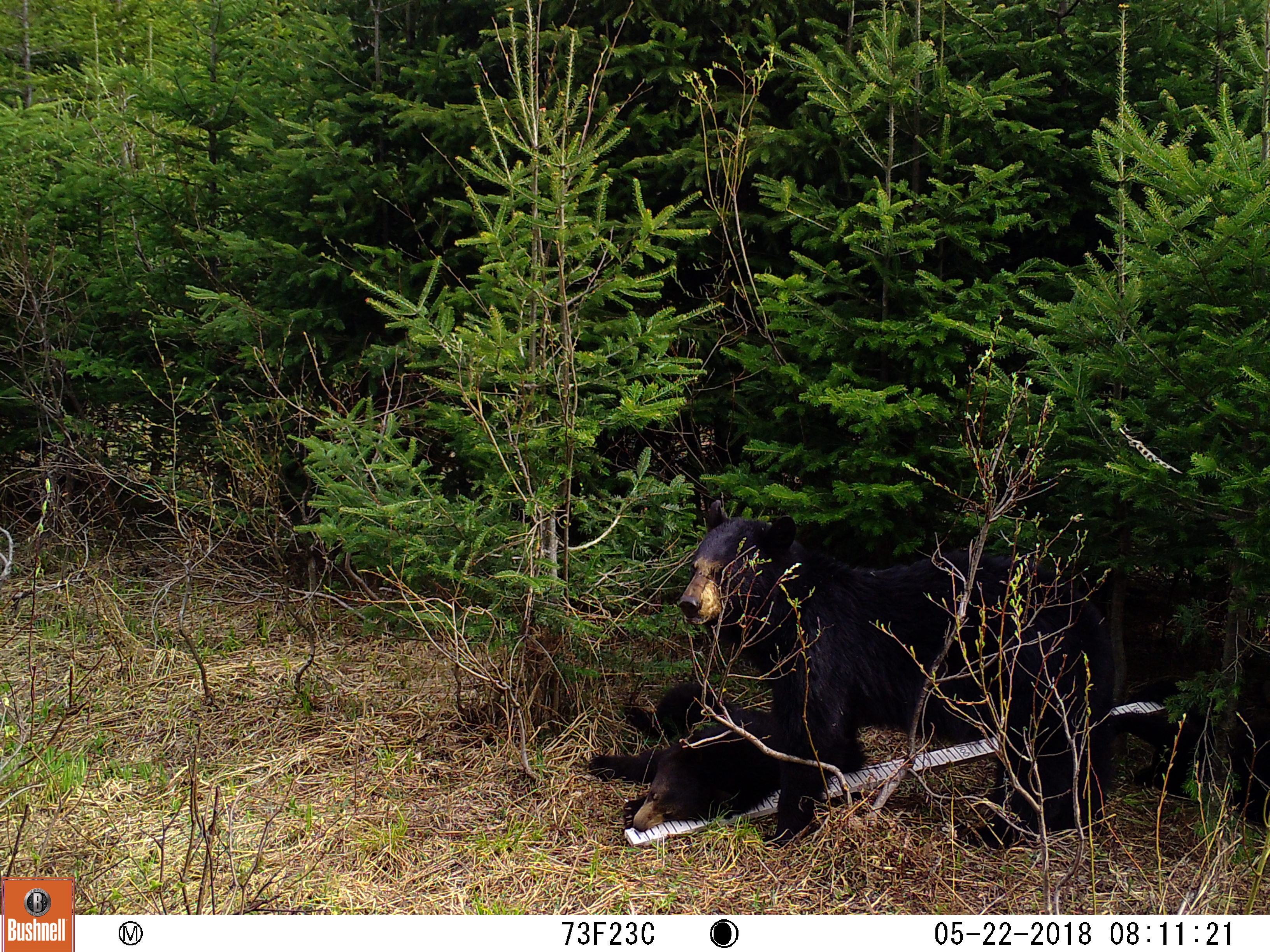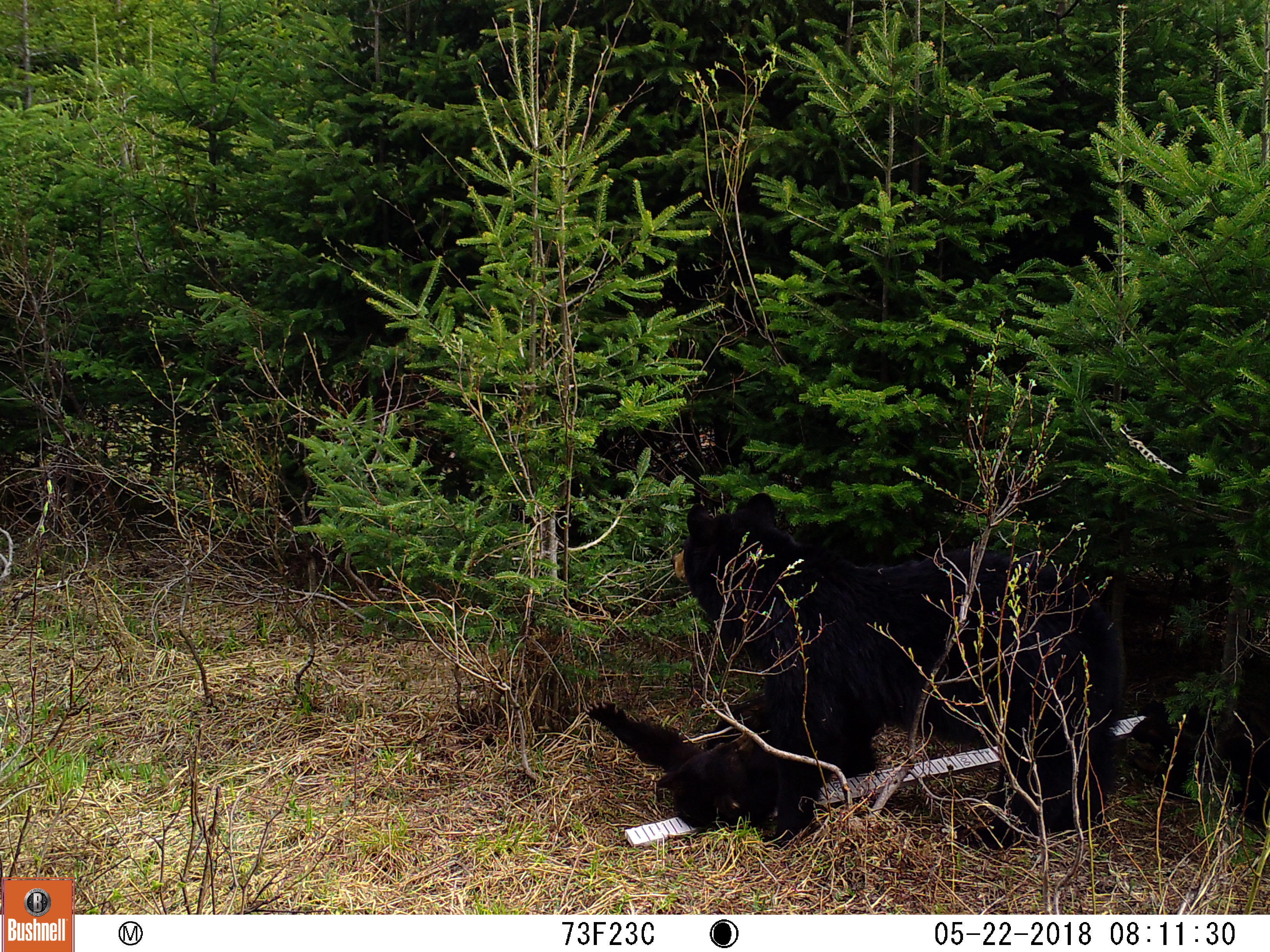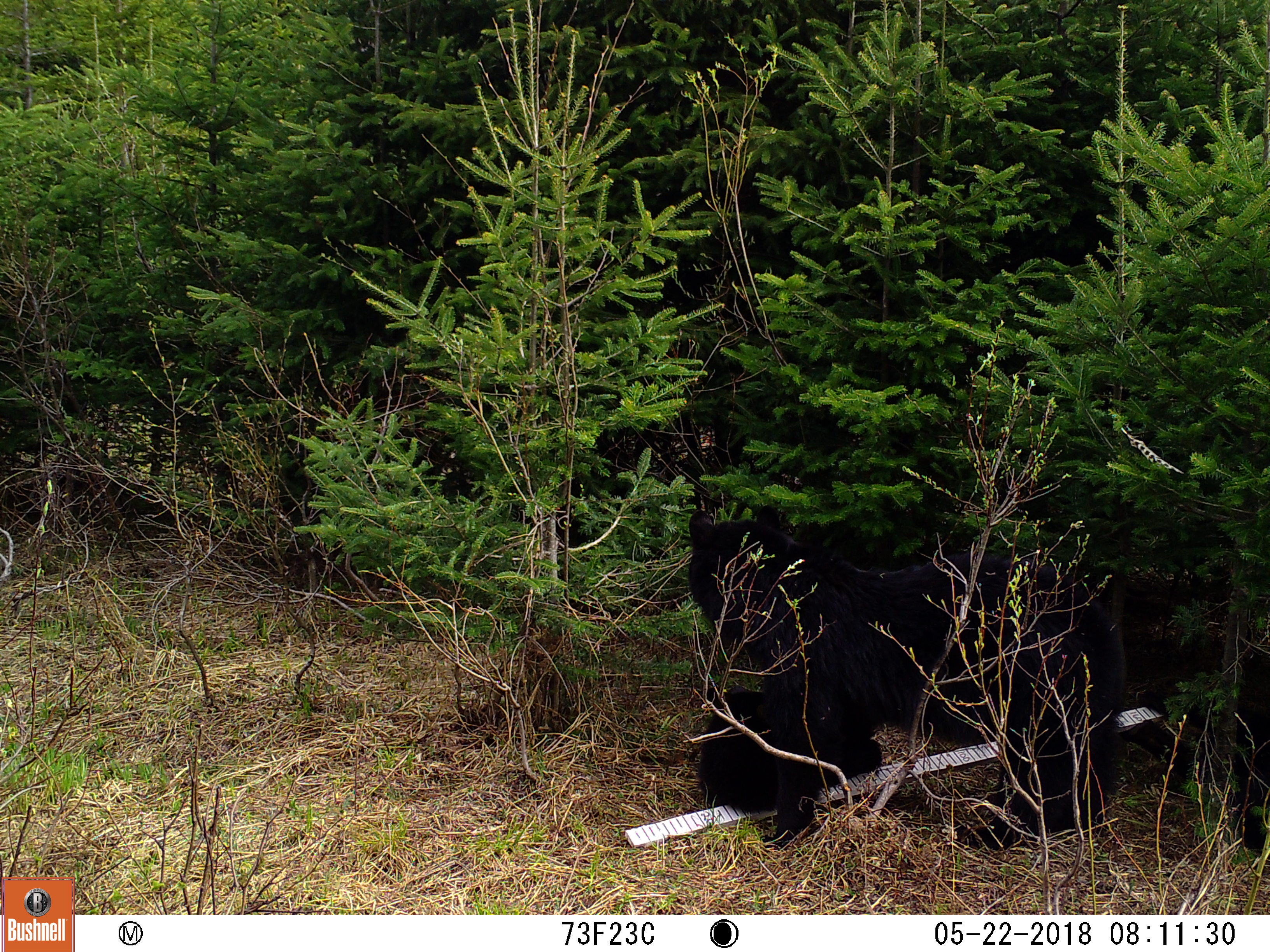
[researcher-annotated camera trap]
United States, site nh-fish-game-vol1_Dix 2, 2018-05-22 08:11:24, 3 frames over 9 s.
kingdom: Animalia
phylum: Chordata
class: Mammalia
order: Carnivora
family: Ursidae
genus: Ursus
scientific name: Ursus americanus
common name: black bear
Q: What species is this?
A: Black bear (Ursus americanus).